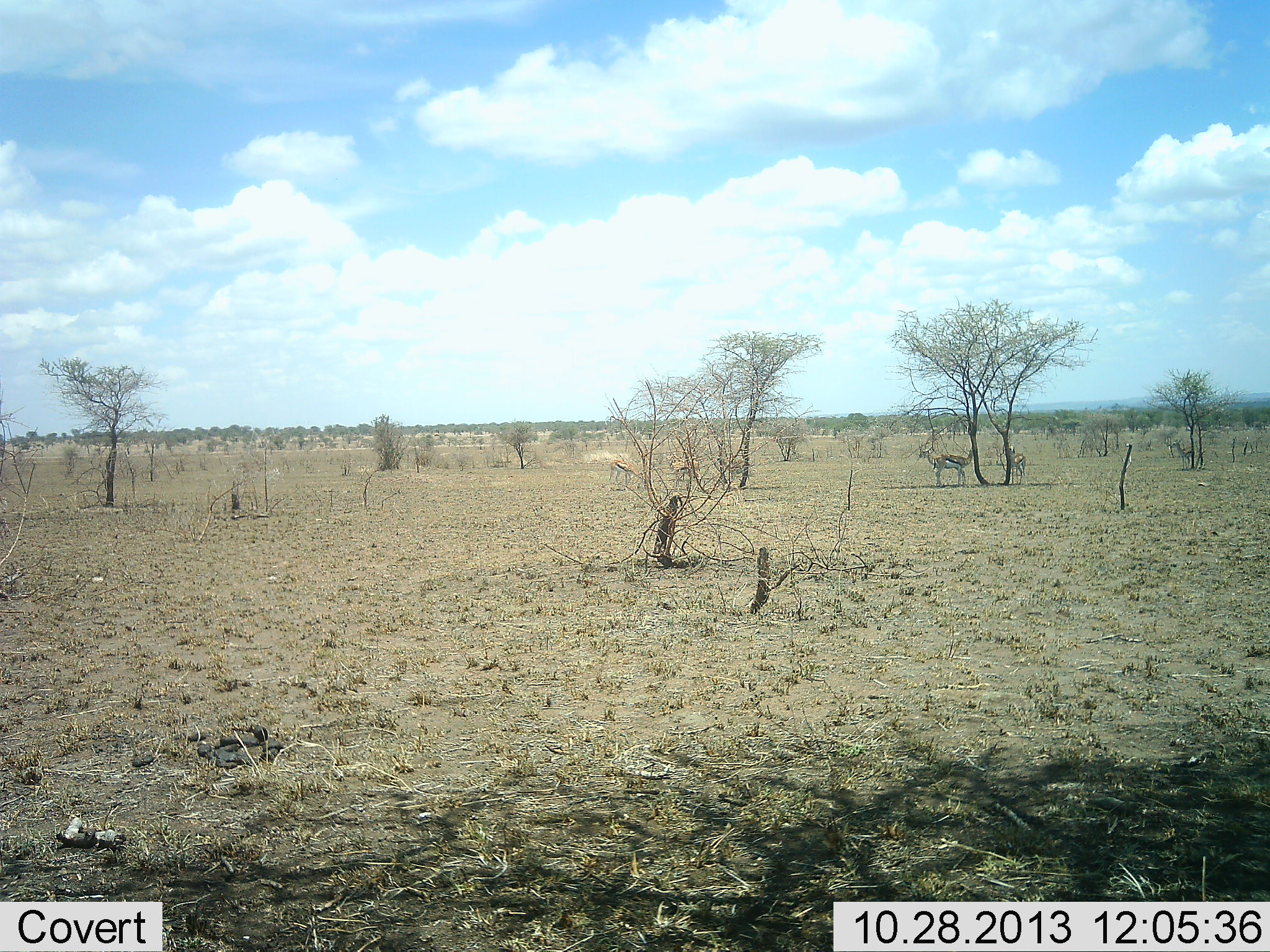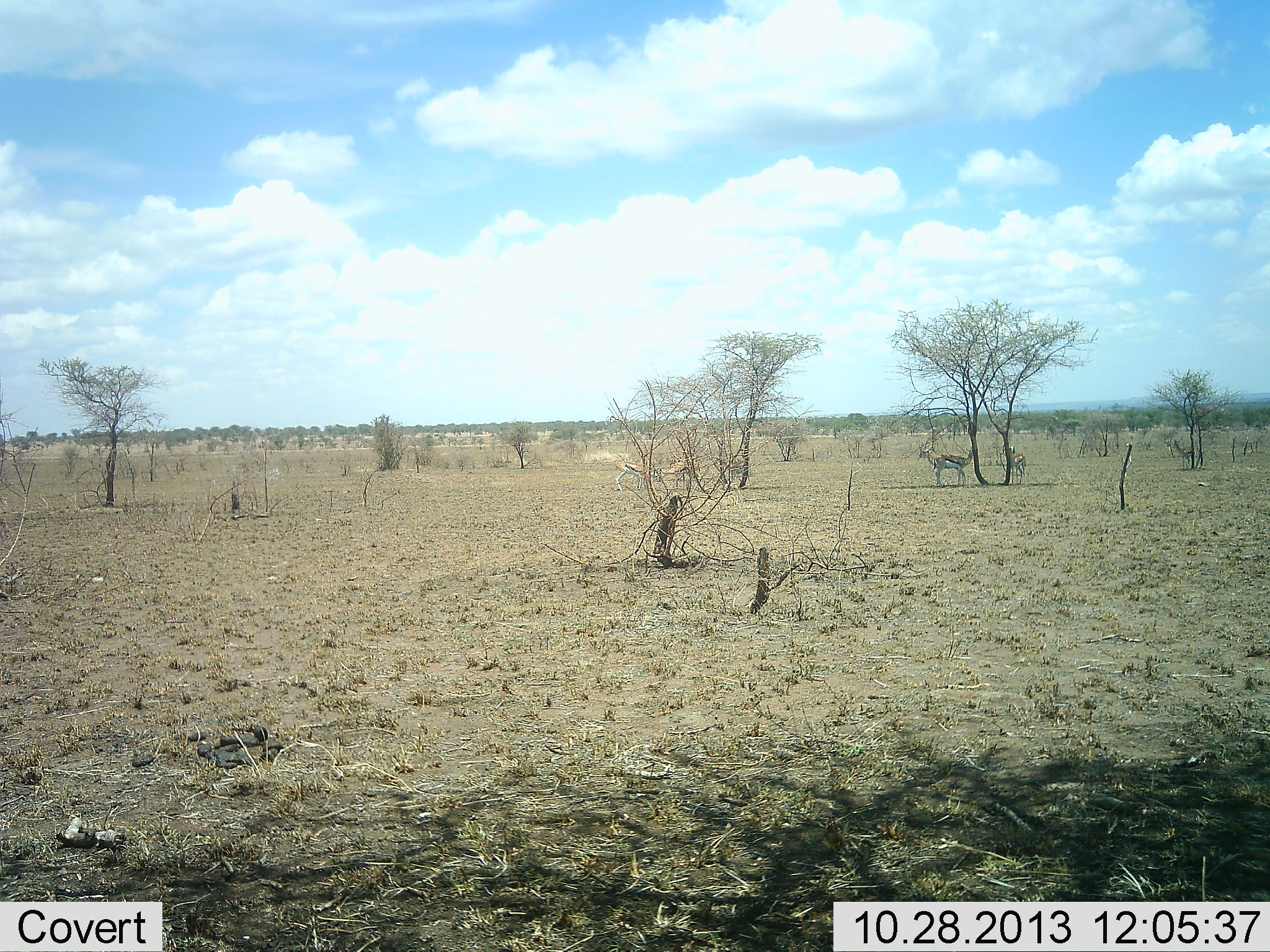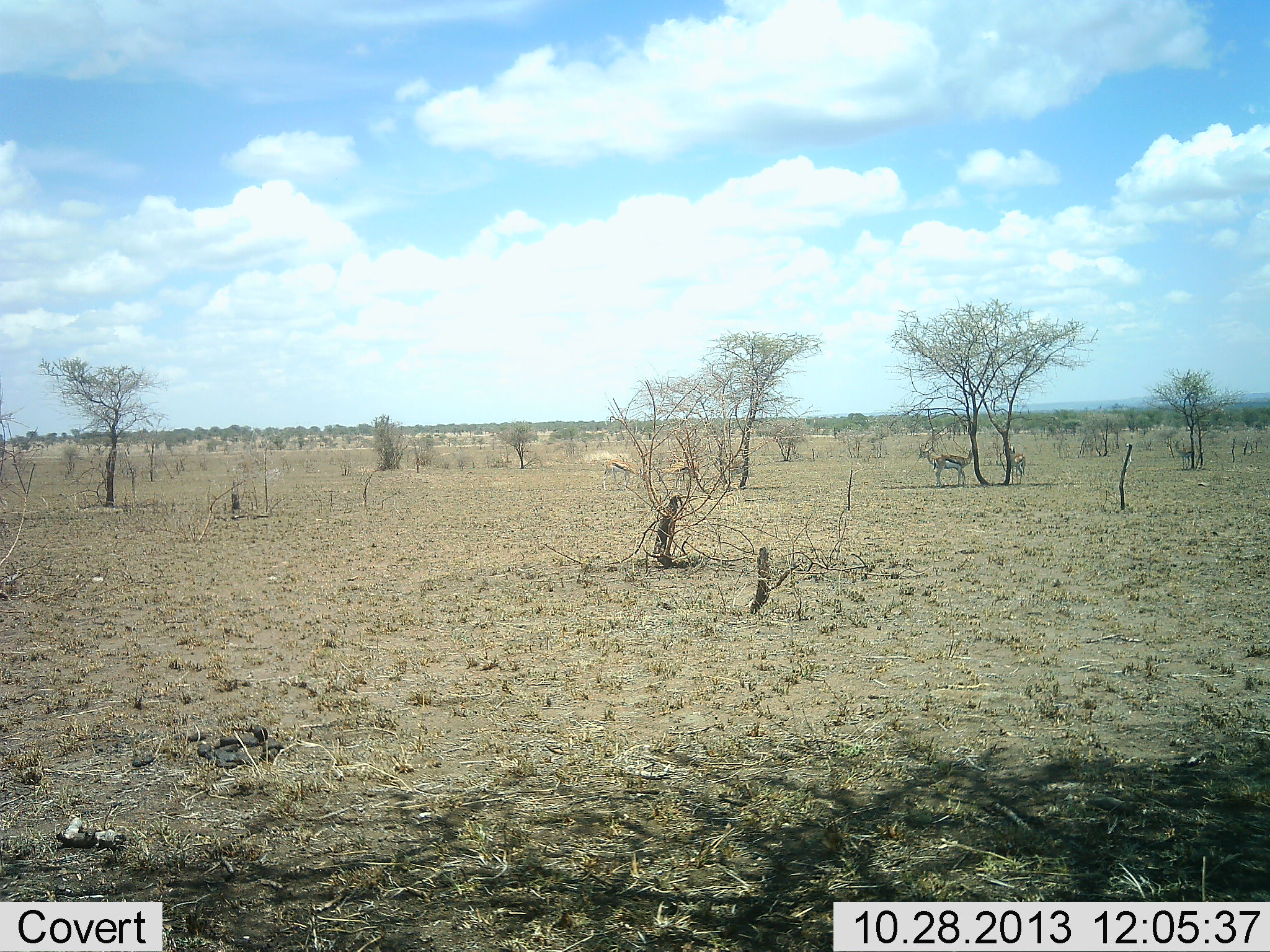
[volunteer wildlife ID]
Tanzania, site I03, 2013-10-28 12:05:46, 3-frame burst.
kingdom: Animalia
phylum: Chordata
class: Mammalia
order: Artiodactyla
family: Bovidae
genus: Eudorcas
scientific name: Eudorcas thomsonii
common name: thomson's gazelle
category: gazellethomsons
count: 4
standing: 80%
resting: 12%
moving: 40%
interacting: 20%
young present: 0%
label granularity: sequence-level